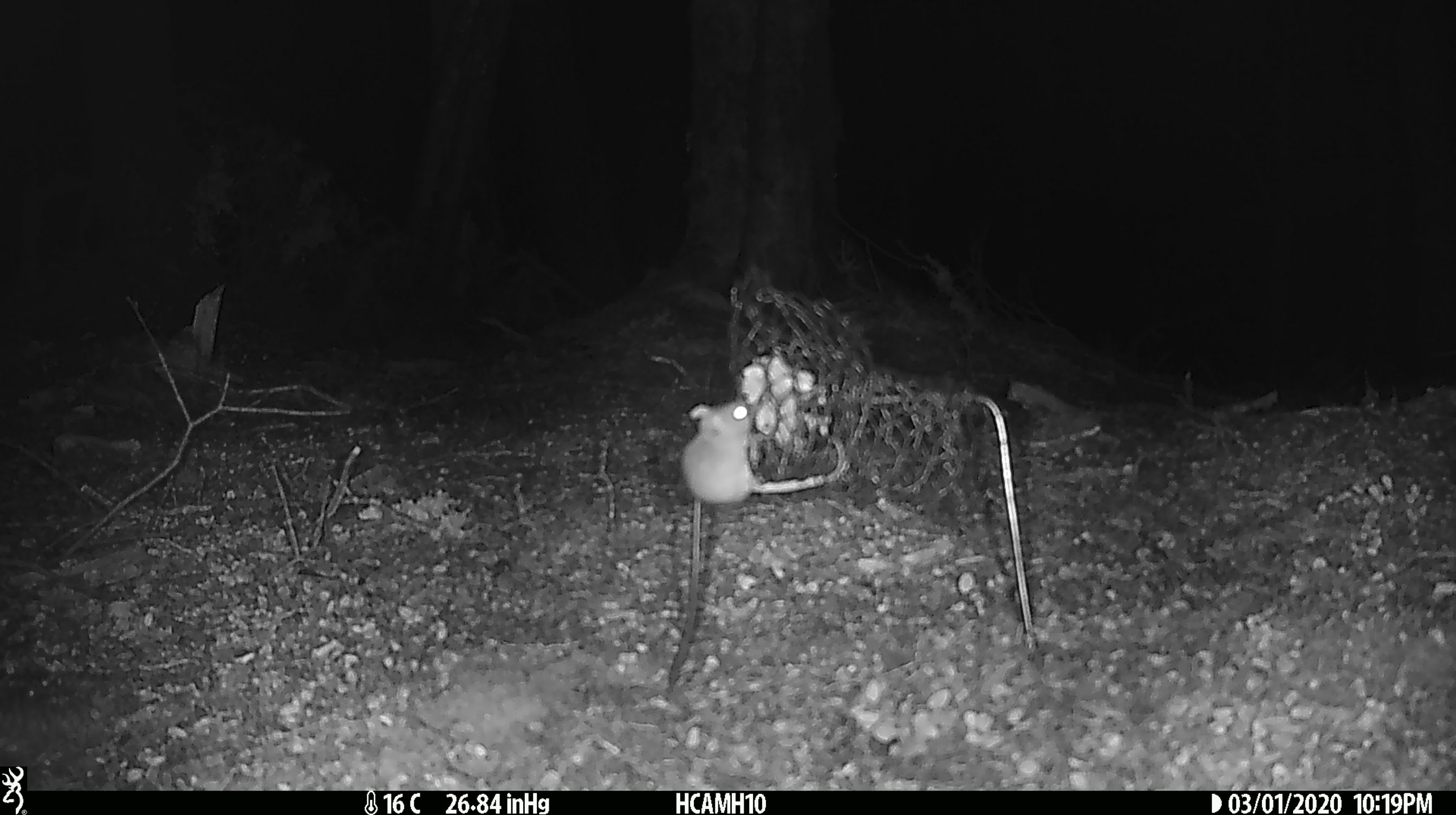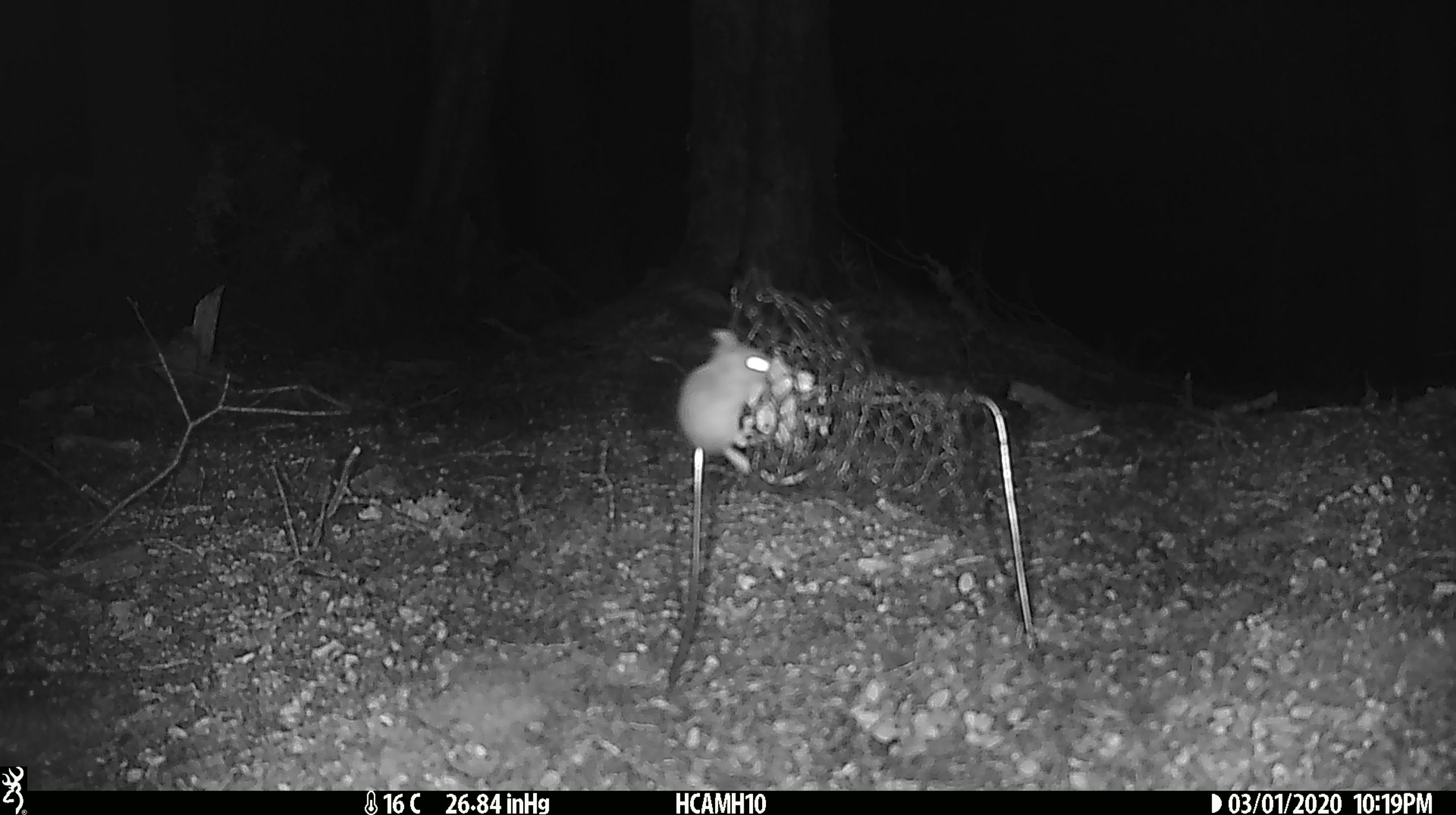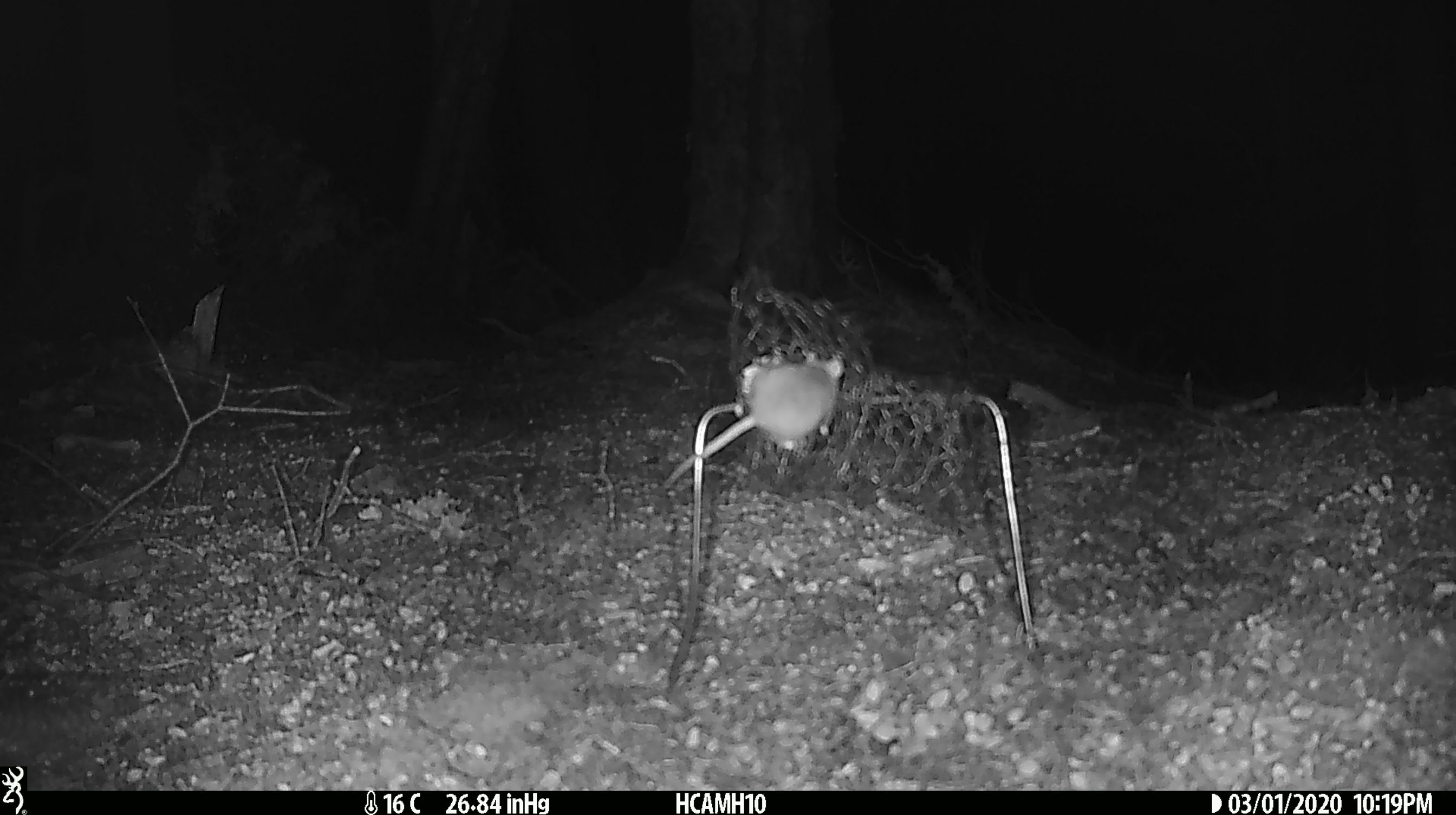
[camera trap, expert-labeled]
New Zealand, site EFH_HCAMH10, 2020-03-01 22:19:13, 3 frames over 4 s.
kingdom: Animalia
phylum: Chordata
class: Mammalia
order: Rodentia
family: Muridae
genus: Mus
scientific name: Mus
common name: mouse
Mouse (Mus).